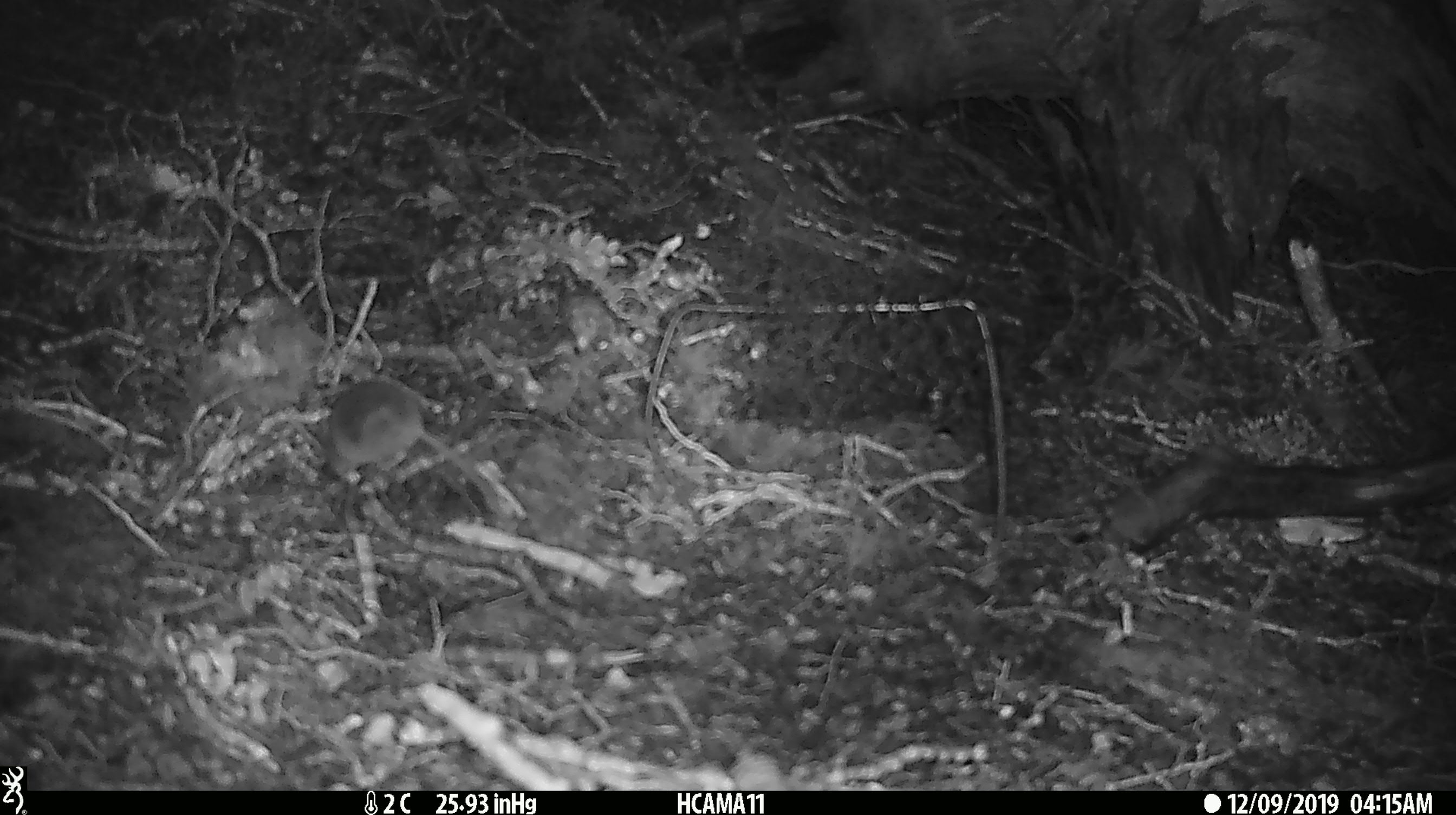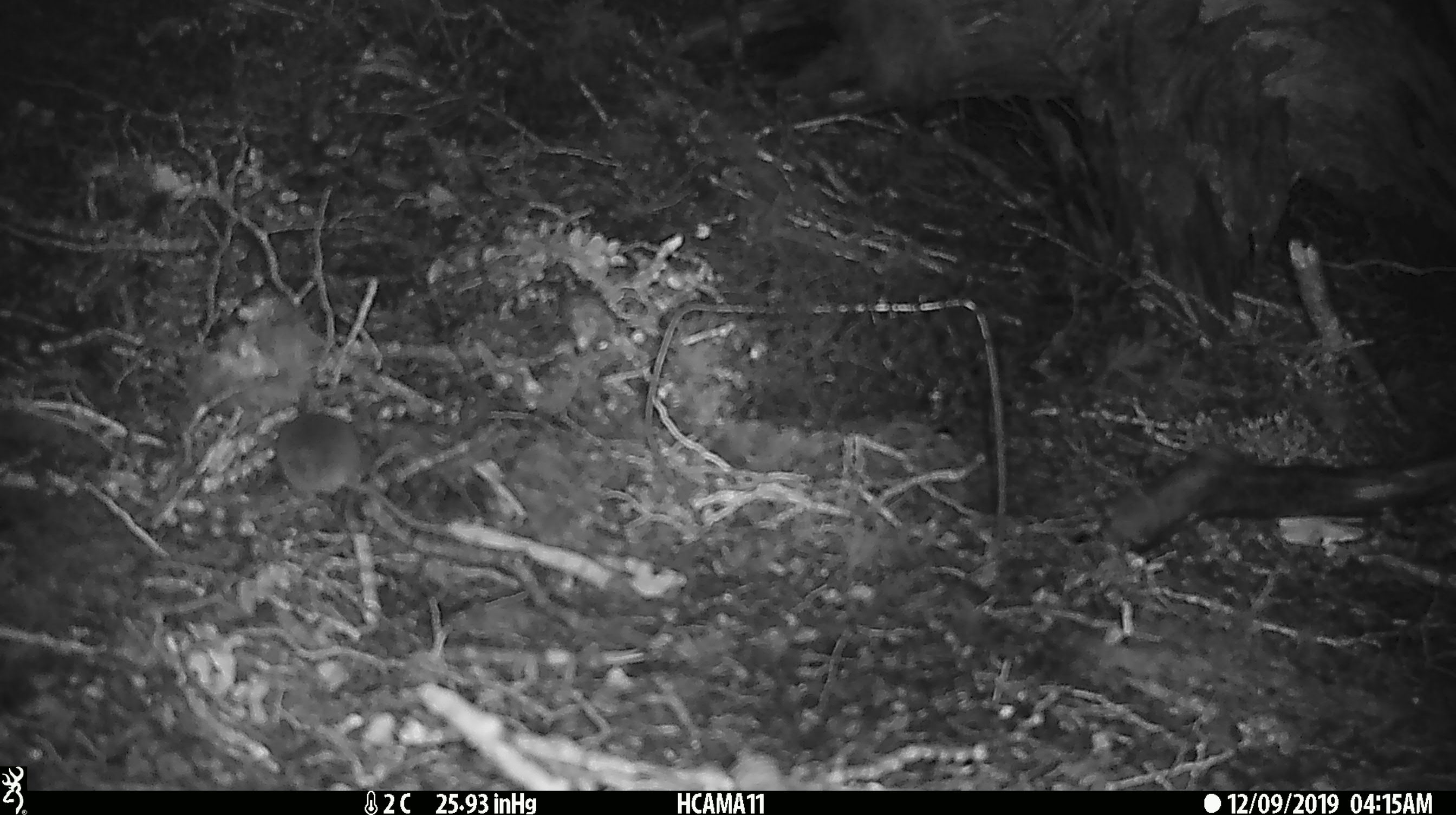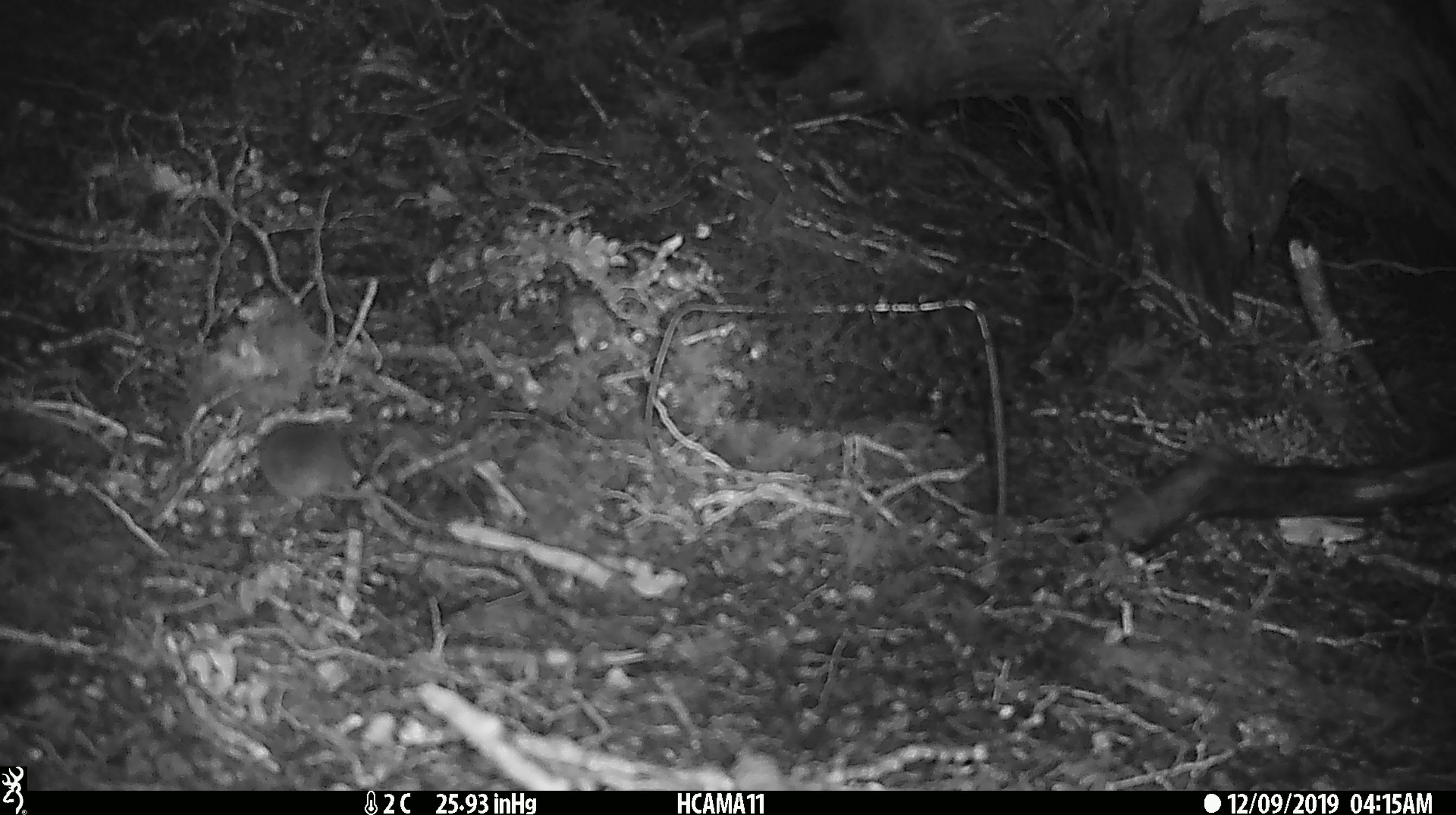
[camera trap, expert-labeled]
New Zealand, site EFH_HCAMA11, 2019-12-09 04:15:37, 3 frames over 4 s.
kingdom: Animalia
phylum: Chordata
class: Mammalia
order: Rodentia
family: Muridae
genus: Mus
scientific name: Mus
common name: mouse